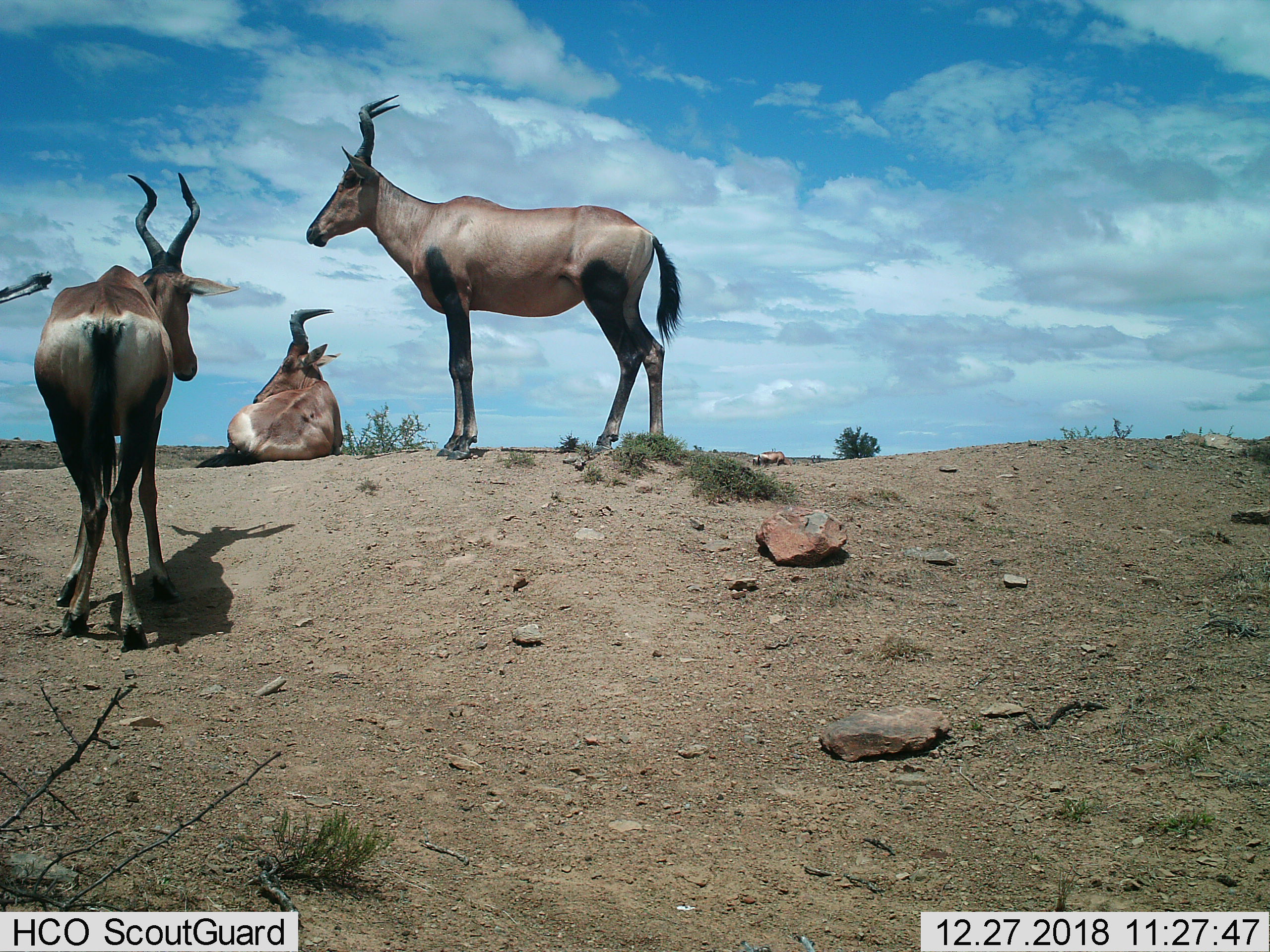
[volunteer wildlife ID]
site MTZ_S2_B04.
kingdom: Animalia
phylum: Chordata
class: Mammalia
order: Artiodactyla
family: Bovidae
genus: Alcelaphus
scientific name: Alcelaphus buselaphus caama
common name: red hartebeest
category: hartebeestred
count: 3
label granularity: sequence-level